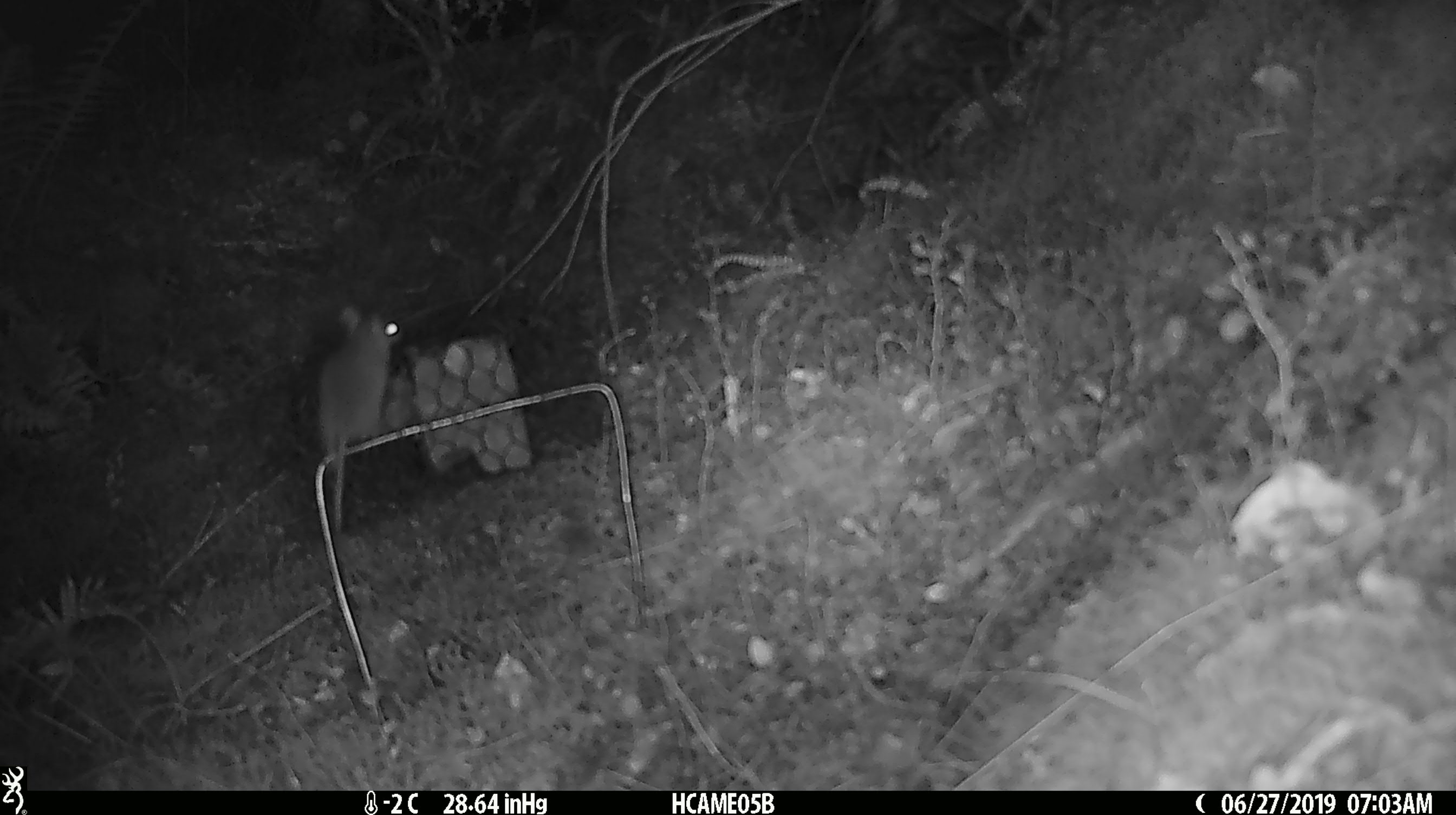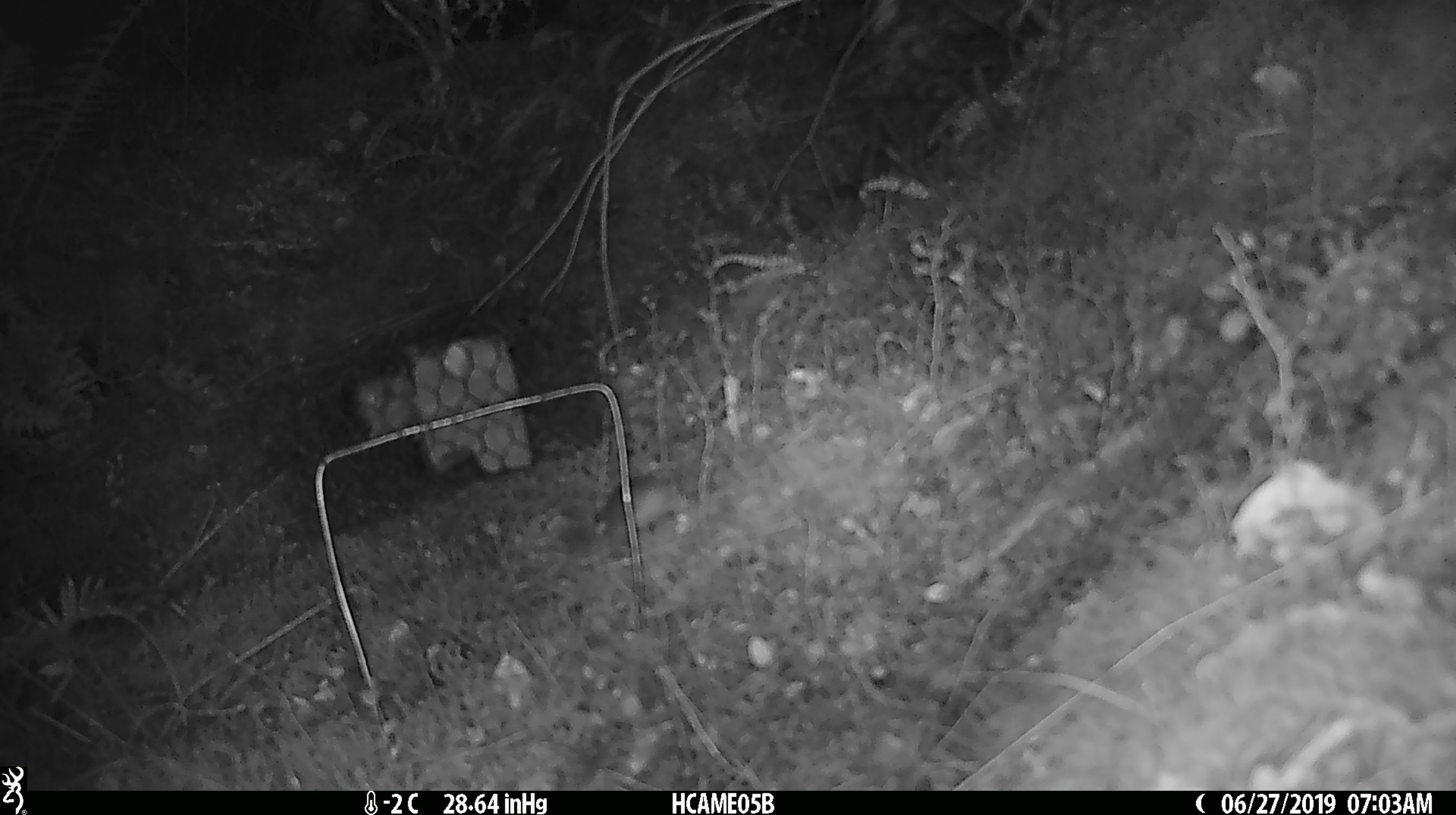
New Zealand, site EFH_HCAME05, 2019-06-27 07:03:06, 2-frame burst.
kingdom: Animalia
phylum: Chordata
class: Mammalia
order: Rodentia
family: Muridae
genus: Mus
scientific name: Mus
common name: mouse